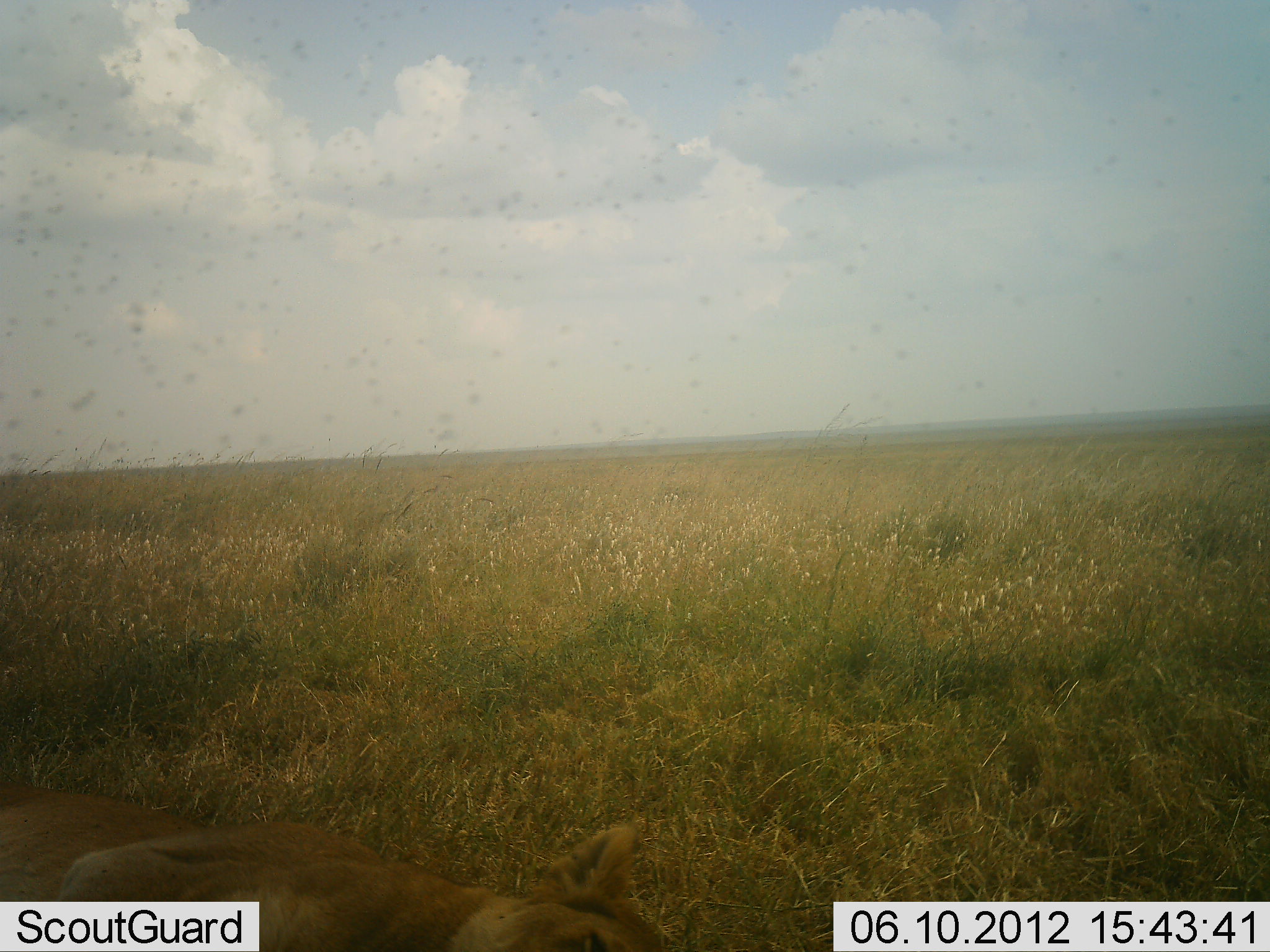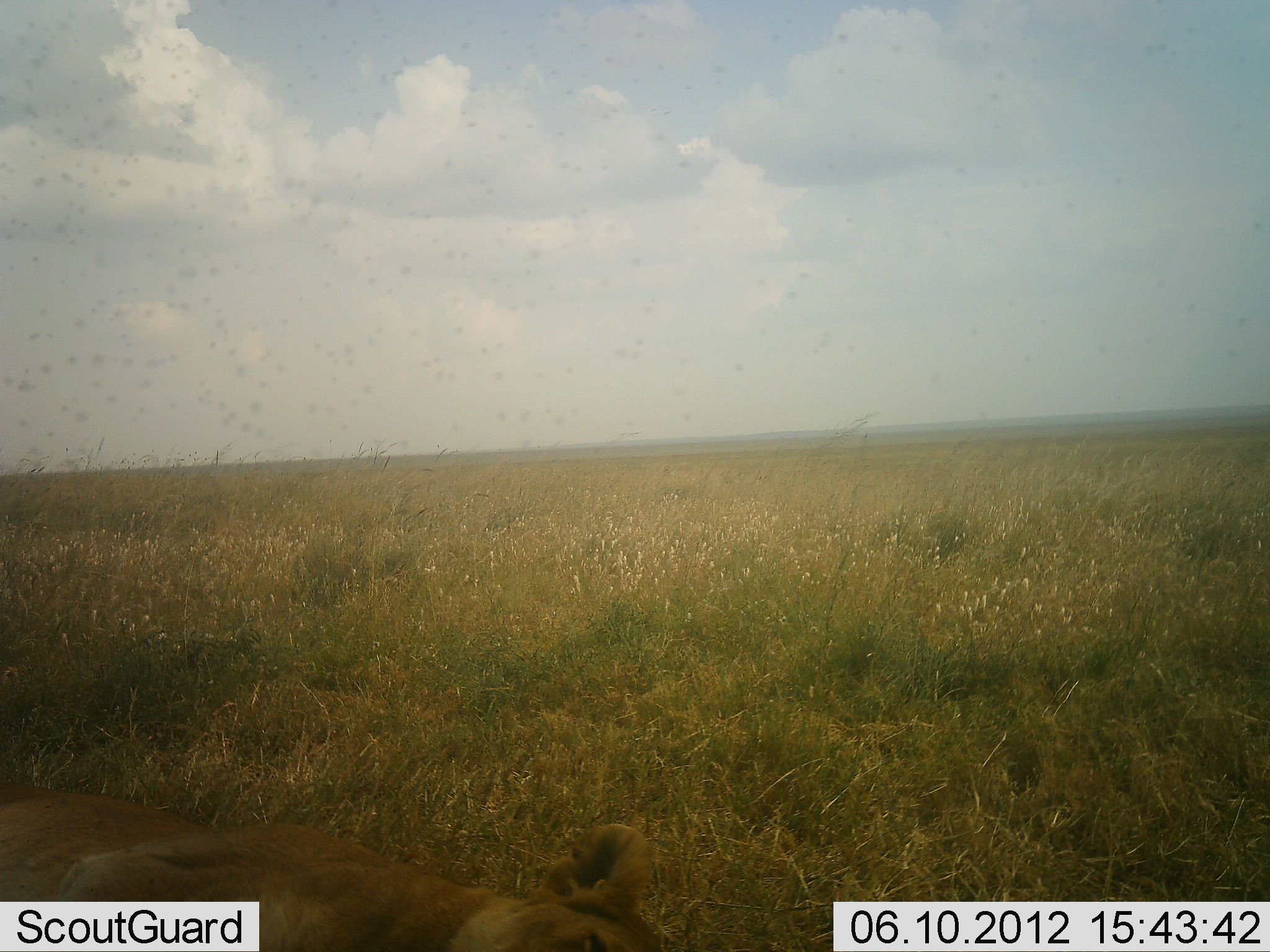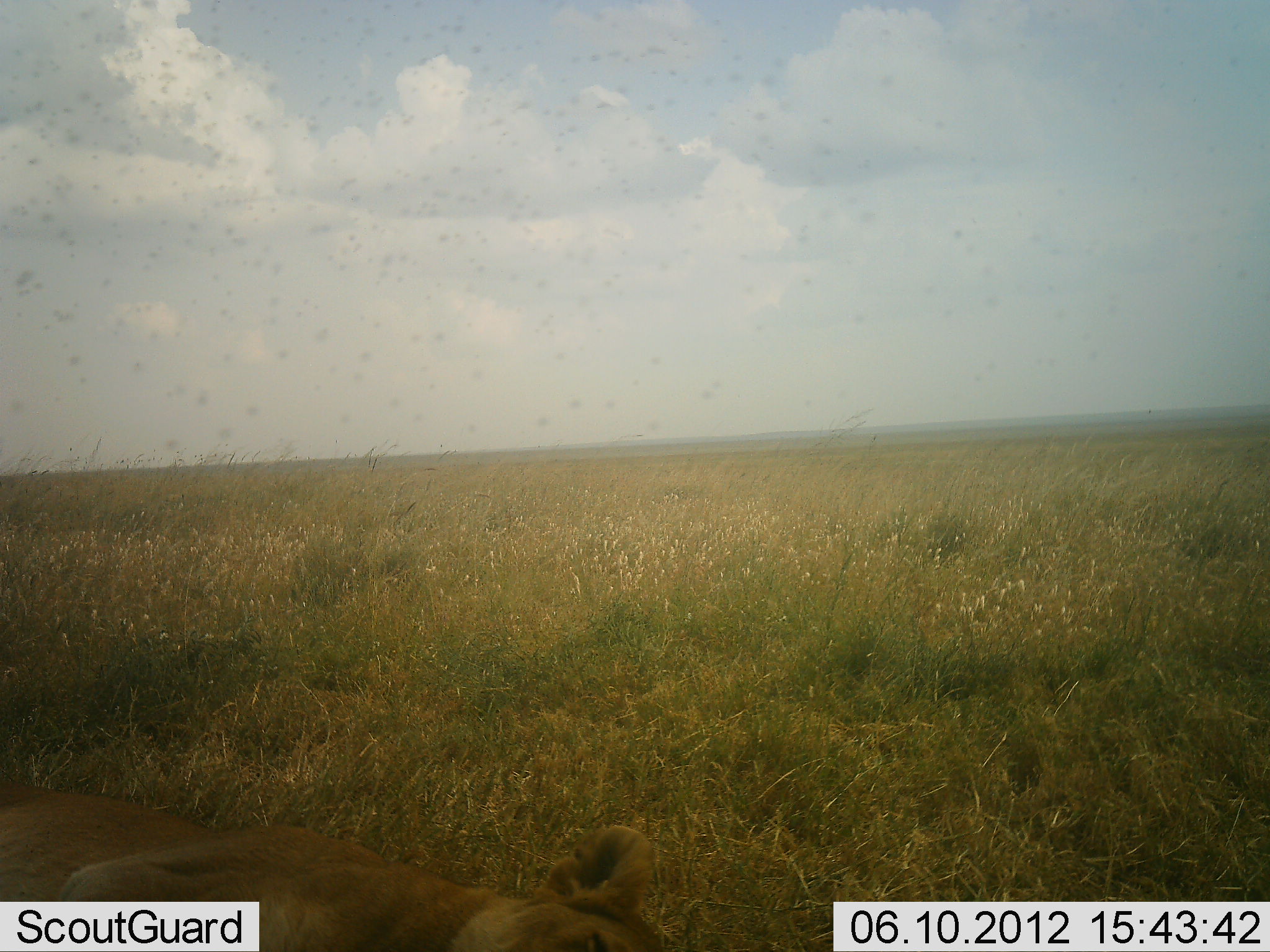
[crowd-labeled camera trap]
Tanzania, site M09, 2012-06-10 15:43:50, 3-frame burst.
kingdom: Animalia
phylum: Chordata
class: Mammalia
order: Carnivora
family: Felidae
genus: Panthera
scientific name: Panthera leo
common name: lion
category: lionfemale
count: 1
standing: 0%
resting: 100%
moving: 0%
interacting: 0%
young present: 0%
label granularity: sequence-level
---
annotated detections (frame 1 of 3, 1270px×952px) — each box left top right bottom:
animal: 0 782 667 951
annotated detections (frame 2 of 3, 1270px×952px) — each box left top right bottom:
animal: 1 785 662 952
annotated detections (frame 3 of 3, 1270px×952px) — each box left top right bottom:
animal: 0 779 666 952